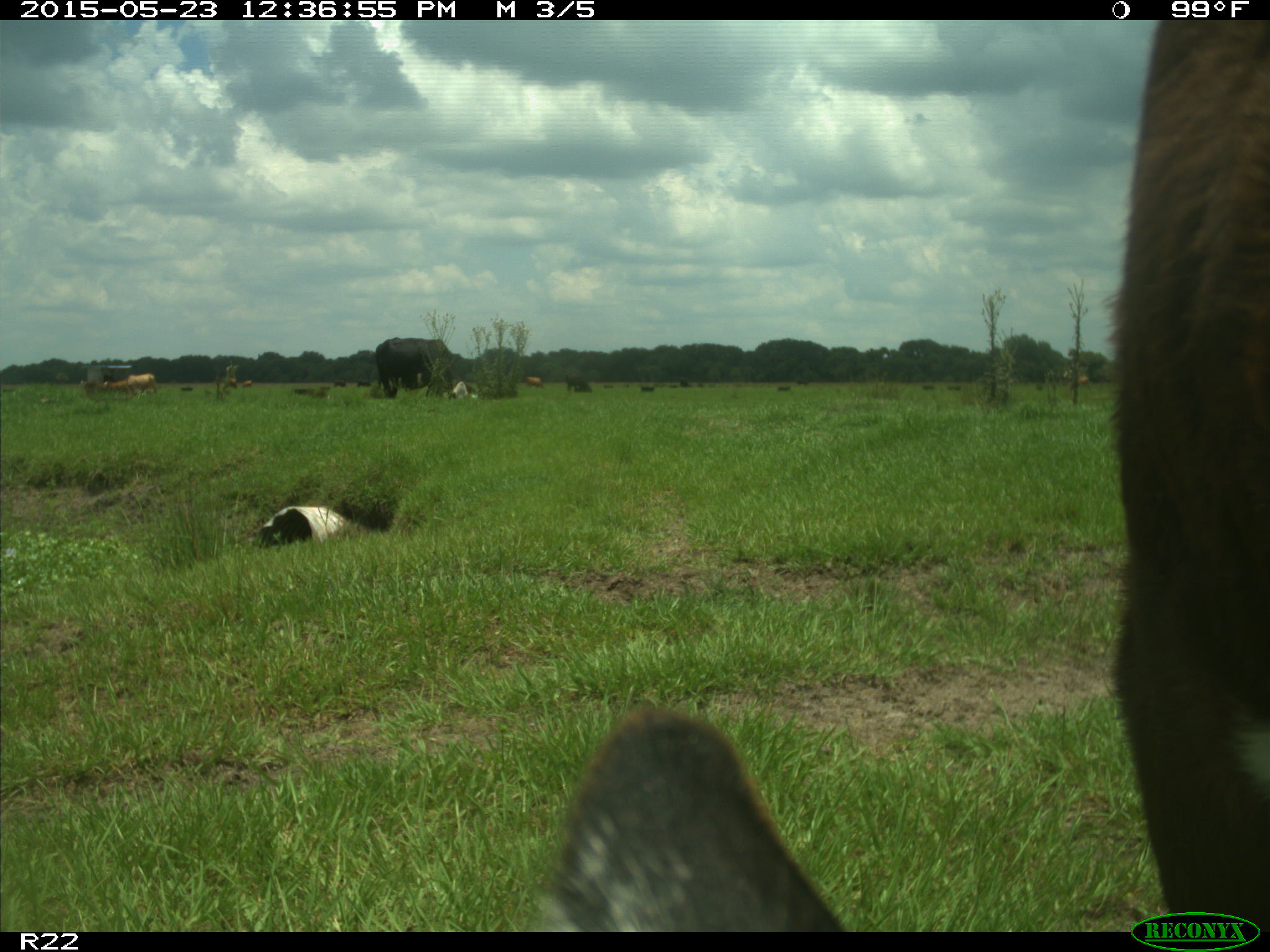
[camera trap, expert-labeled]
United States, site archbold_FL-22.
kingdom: Animalia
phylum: Chordata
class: Mammalia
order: Artiodactyla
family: Bovidae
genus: Bos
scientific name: Bos taurus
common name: domestic cow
Bos taurus (domestic cow).